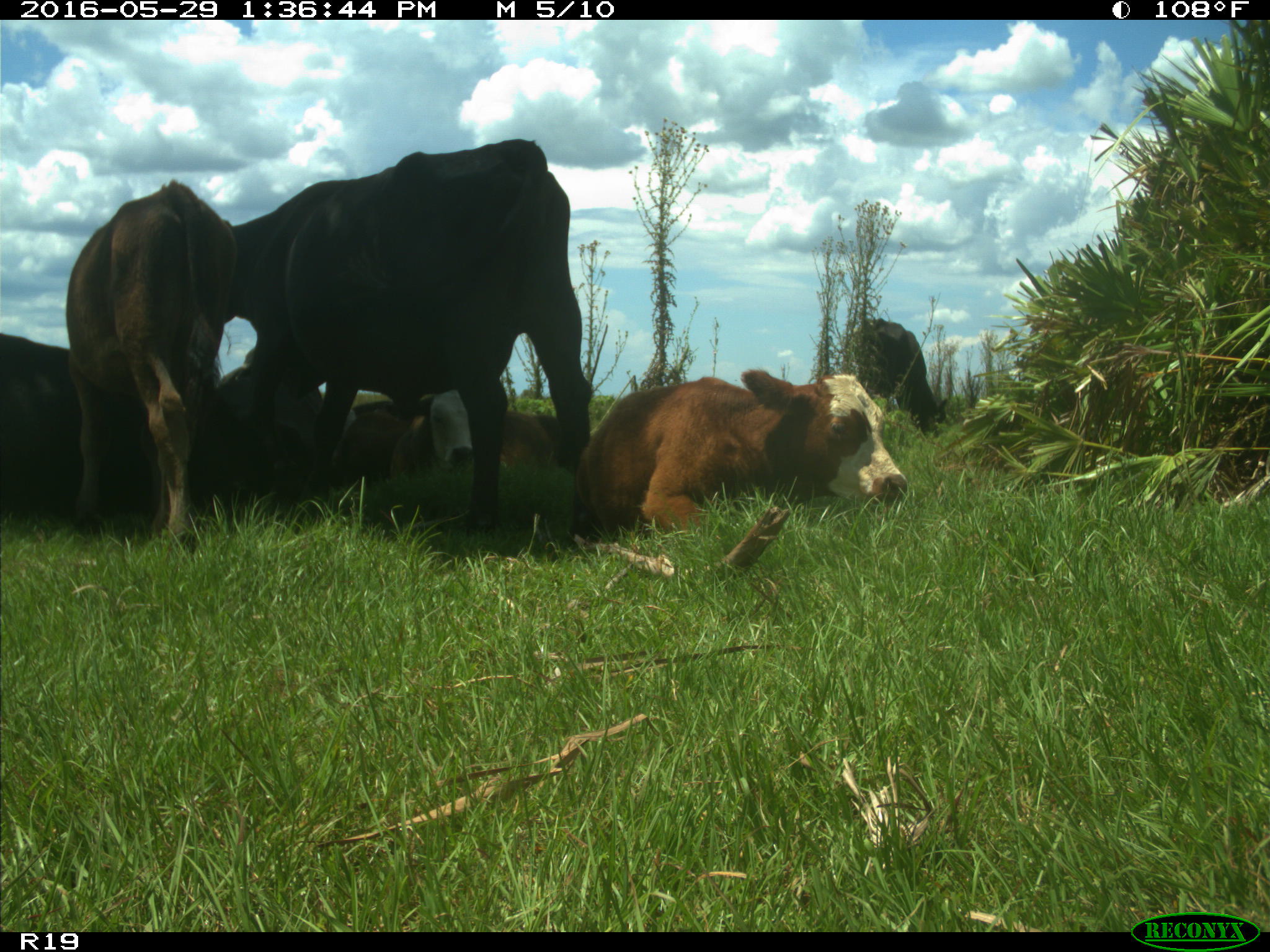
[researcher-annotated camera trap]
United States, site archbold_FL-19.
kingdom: Animalia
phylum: Chordata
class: Mammalia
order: Artiodactyla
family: Bovidae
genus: Bos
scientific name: Bos taurus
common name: domestic cow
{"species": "Bos taurus (domestic cow)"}